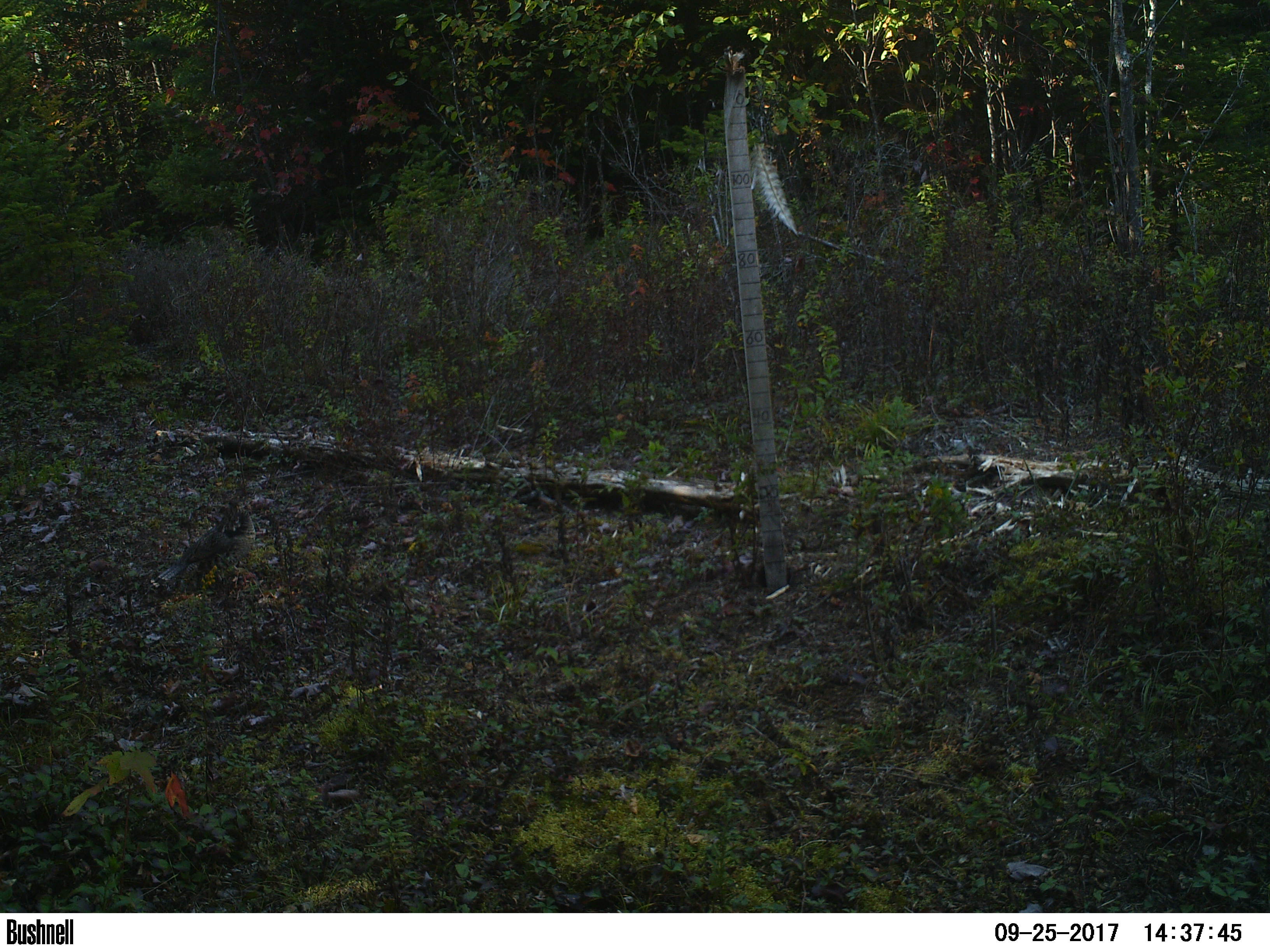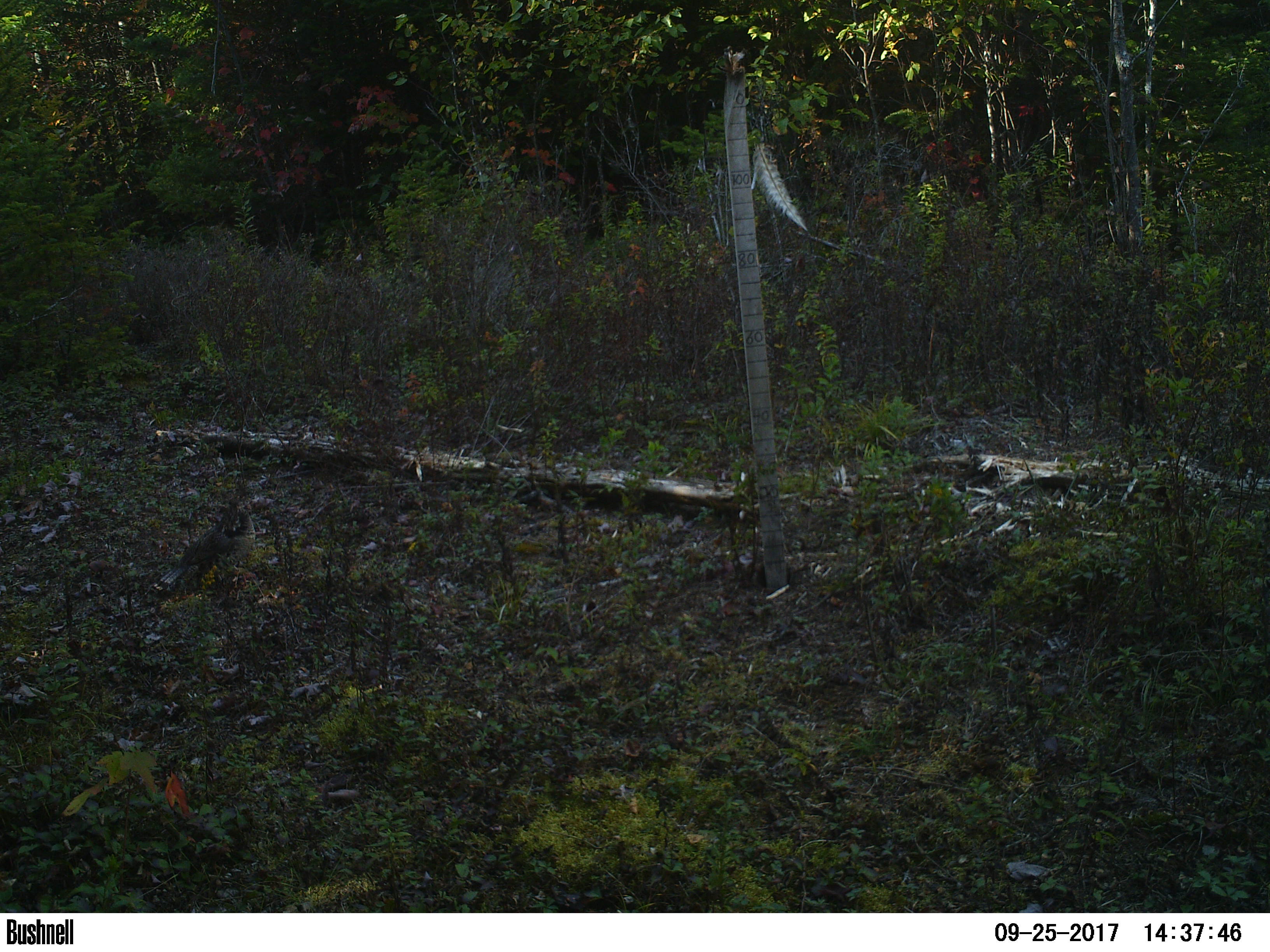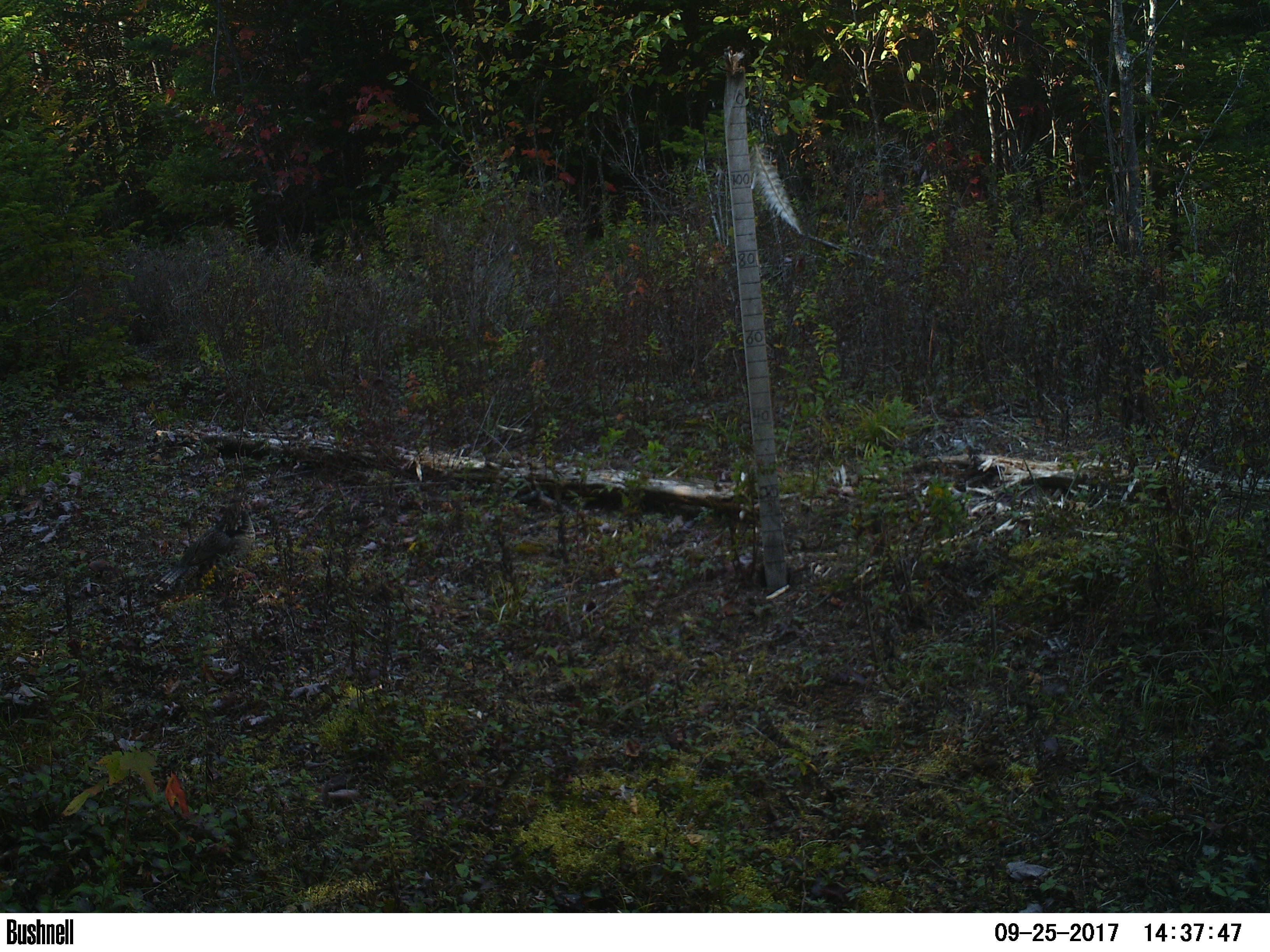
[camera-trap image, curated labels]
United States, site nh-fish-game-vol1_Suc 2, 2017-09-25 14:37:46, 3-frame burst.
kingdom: Animalia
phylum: Chordata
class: Aves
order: Galliformes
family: Phasianidae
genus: Bonasa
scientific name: Bonasa umbellus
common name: ruffed grouse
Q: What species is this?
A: Ruffed grouse (Bonasa umbellus).